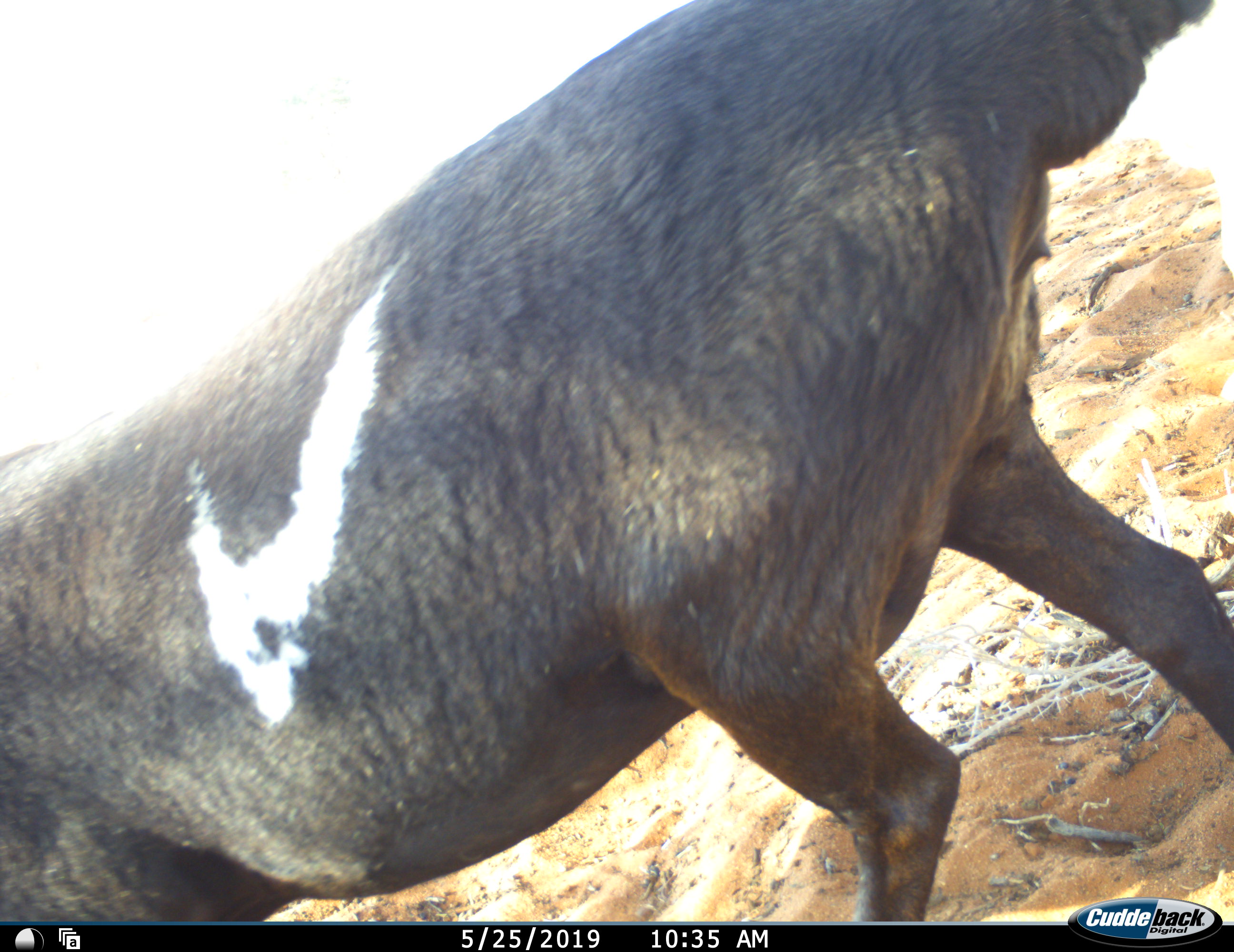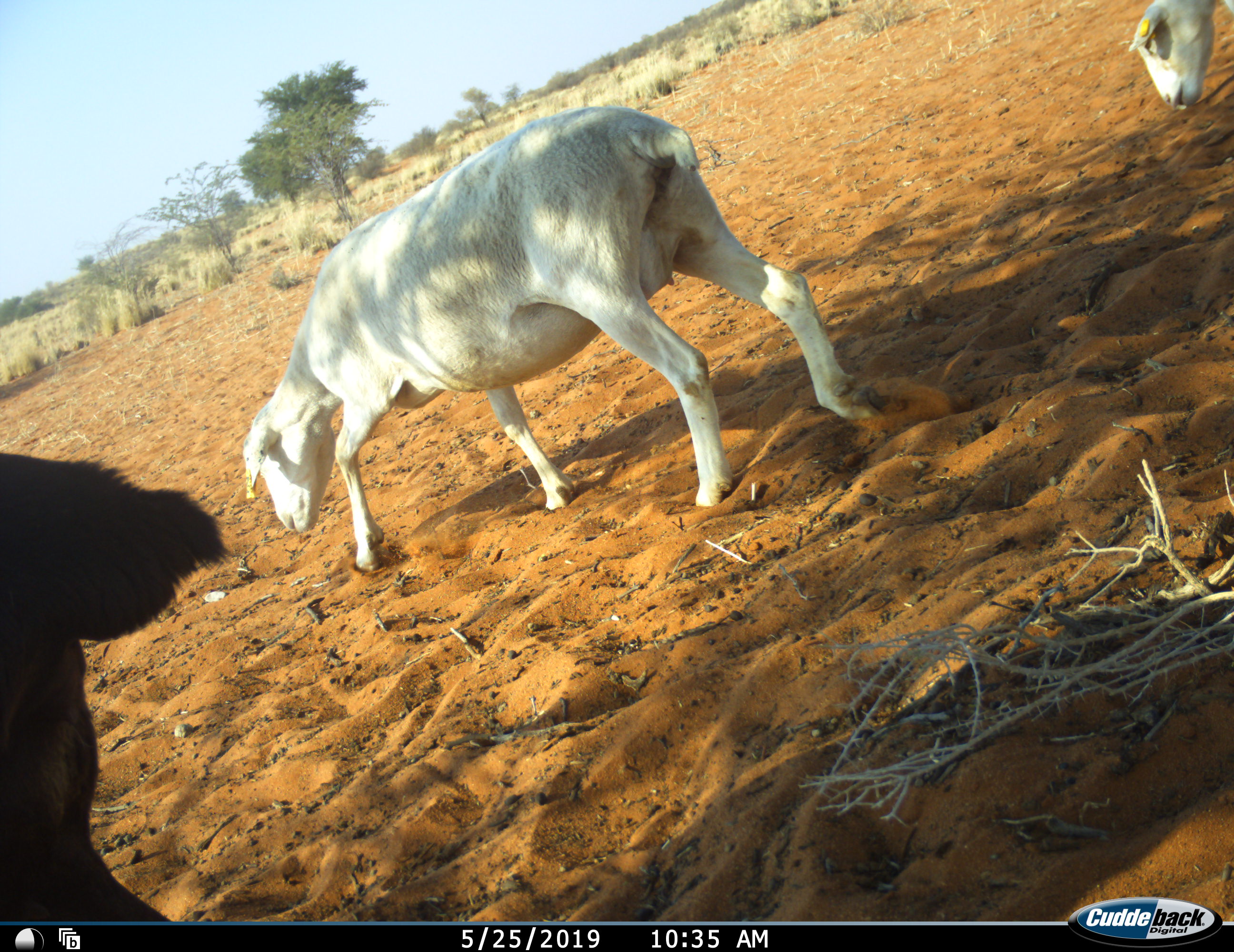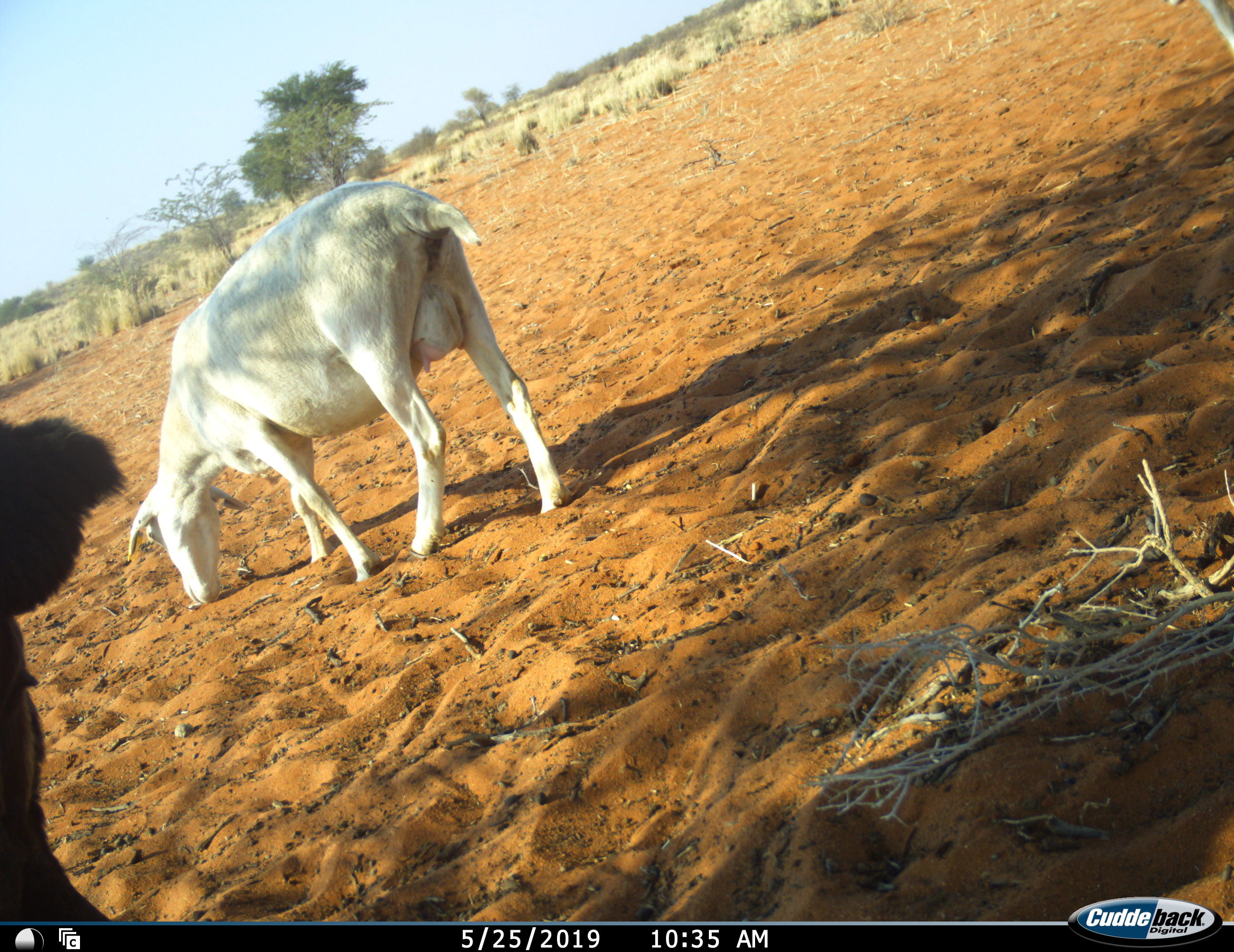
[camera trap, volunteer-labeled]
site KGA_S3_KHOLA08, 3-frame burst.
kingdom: Animalia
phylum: Chordata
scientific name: Vertebrata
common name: domestic animal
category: domesticanimal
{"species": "domesticanimal (domestic animal) (Vertebrata)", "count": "3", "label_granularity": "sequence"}